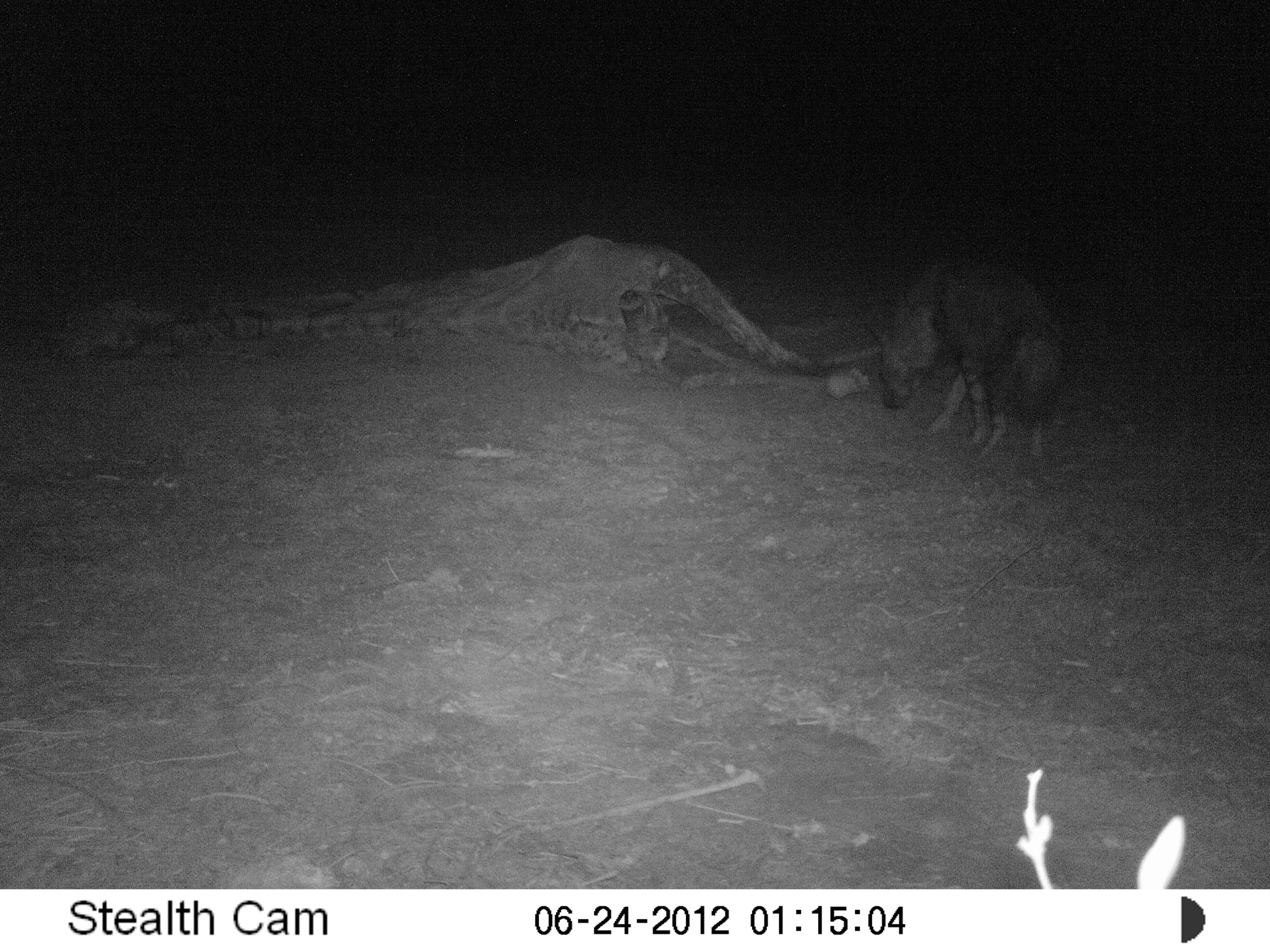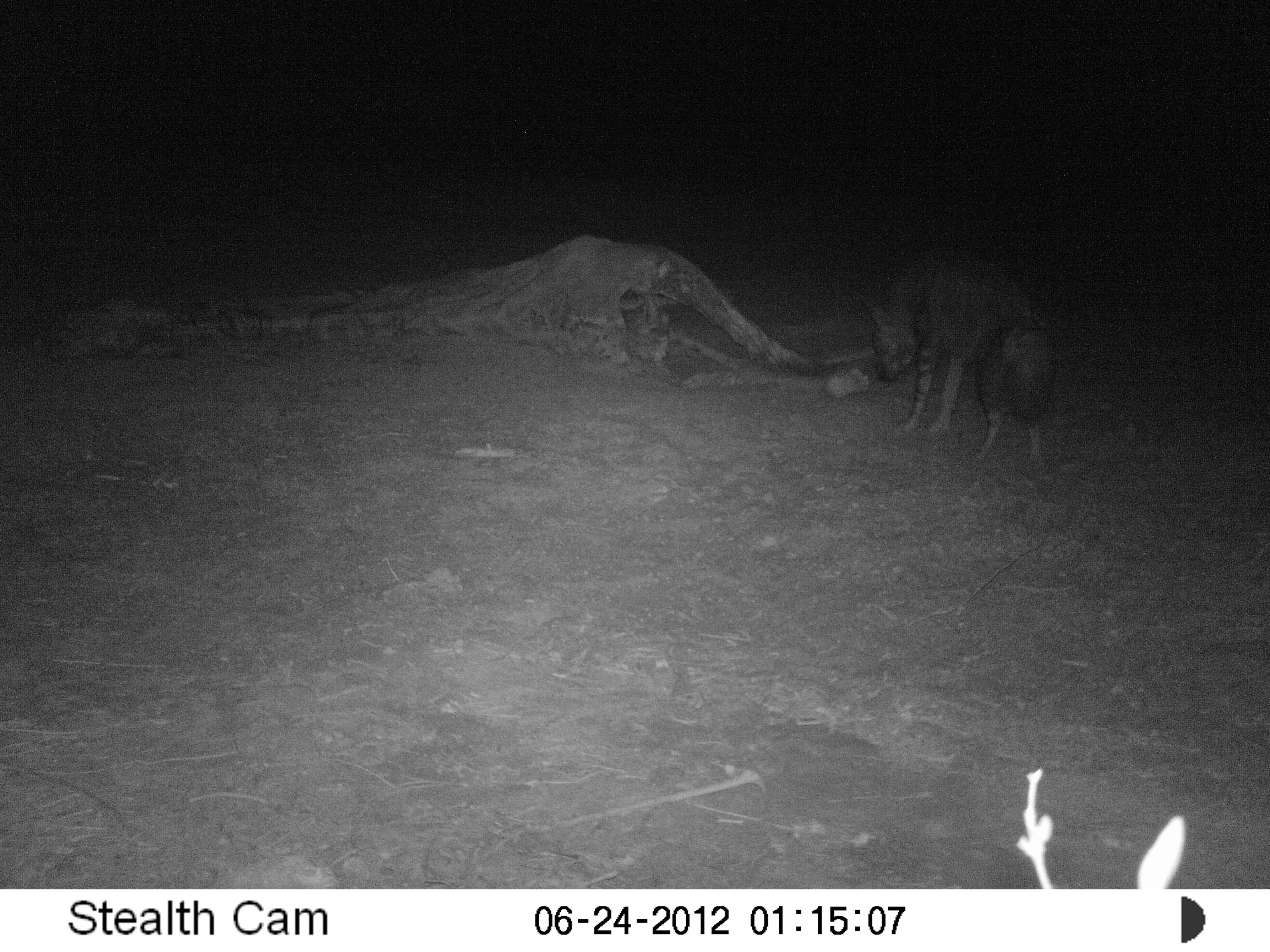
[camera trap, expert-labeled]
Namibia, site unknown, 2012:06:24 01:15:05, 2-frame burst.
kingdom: Animalia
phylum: Chordata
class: Mammalia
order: Carnivora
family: Hyaenidae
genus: Parahyaena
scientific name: Parahyaena brunnea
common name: brown hyena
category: hyaena brunnea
Hyaena brunnea (brown hyena) (Parahyaena brunnea).